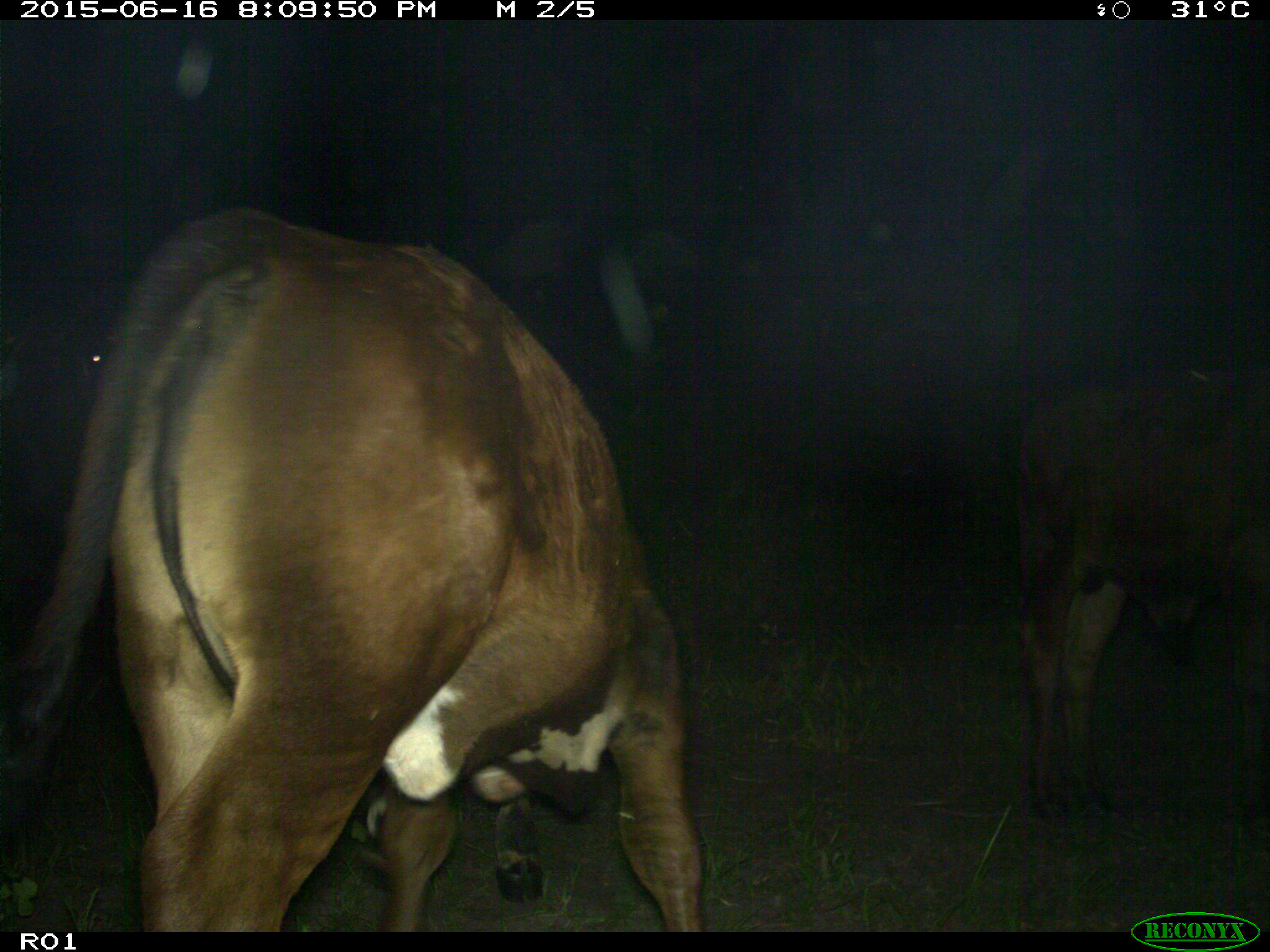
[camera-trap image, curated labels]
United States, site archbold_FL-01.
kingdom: Animalia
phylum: Chordata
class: Mammalia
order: Artiodactyla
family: Bovidae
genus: Bos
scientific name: Bos taurus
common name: domestic cow